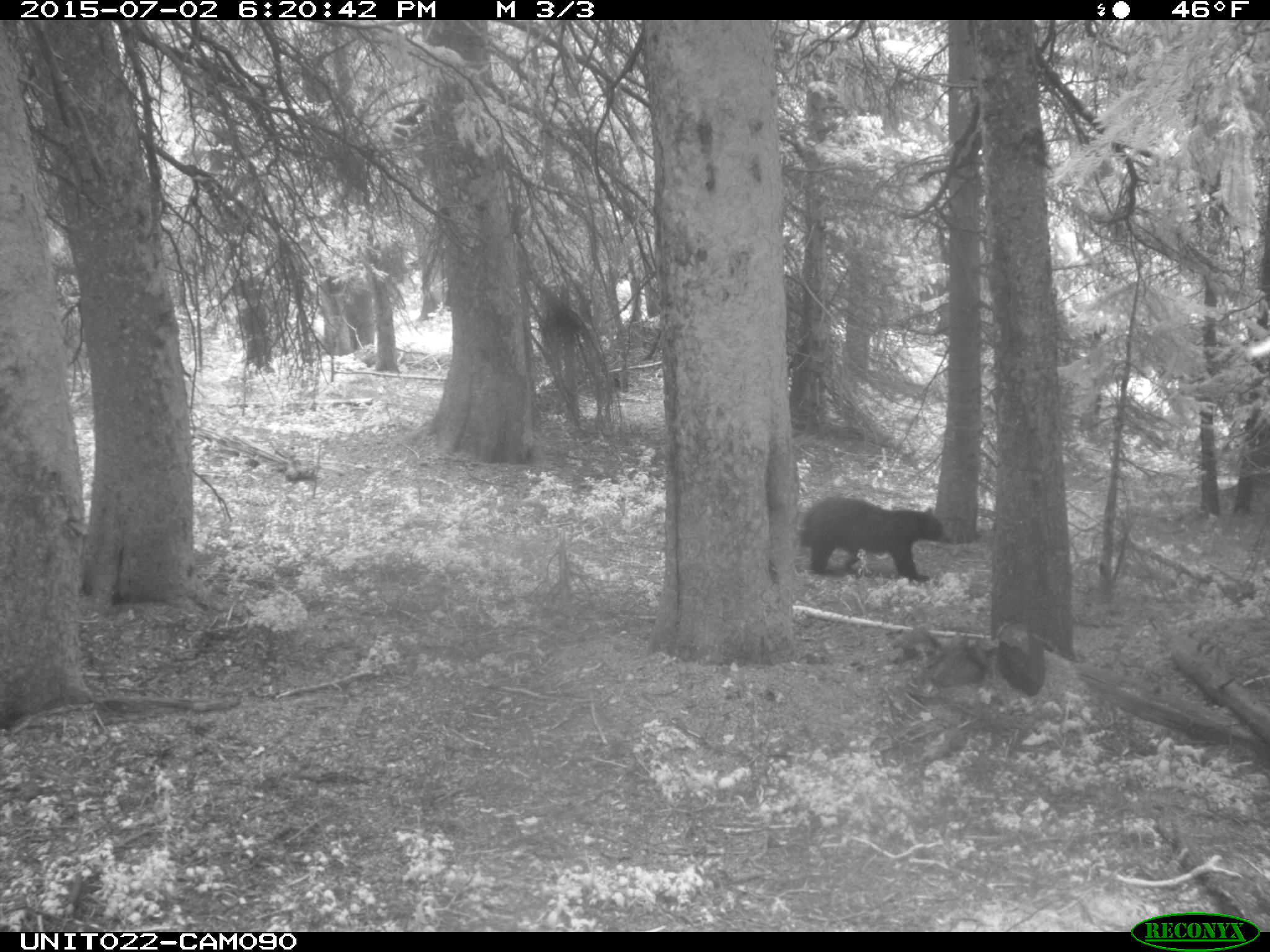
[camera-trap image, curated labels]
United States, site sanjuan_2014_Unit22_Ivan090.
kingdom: Animalia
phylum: Chordata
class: Mammalia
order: Carnivora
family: Ursidae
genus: Ursus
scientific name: Ursus americanus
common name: american black bear